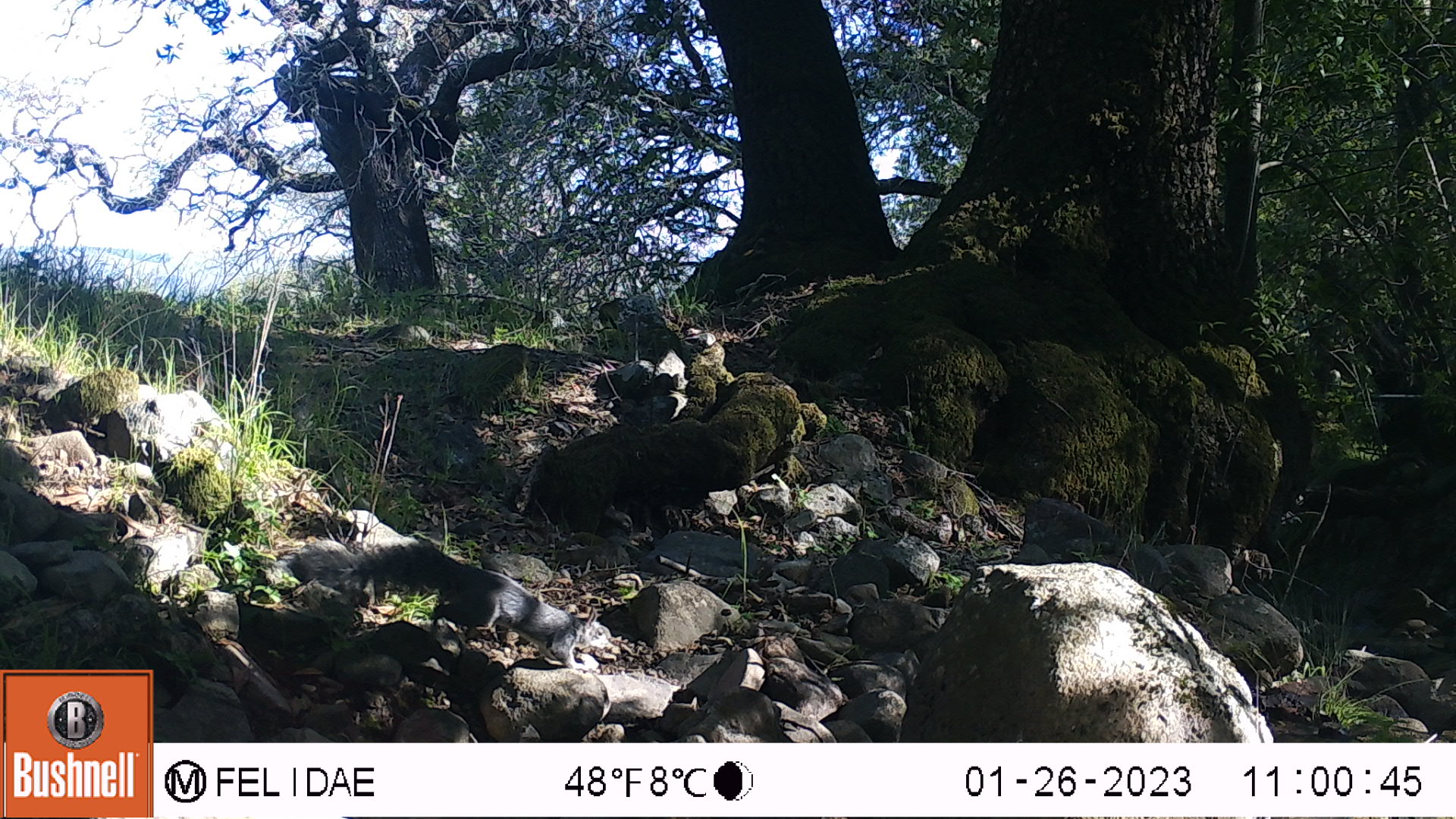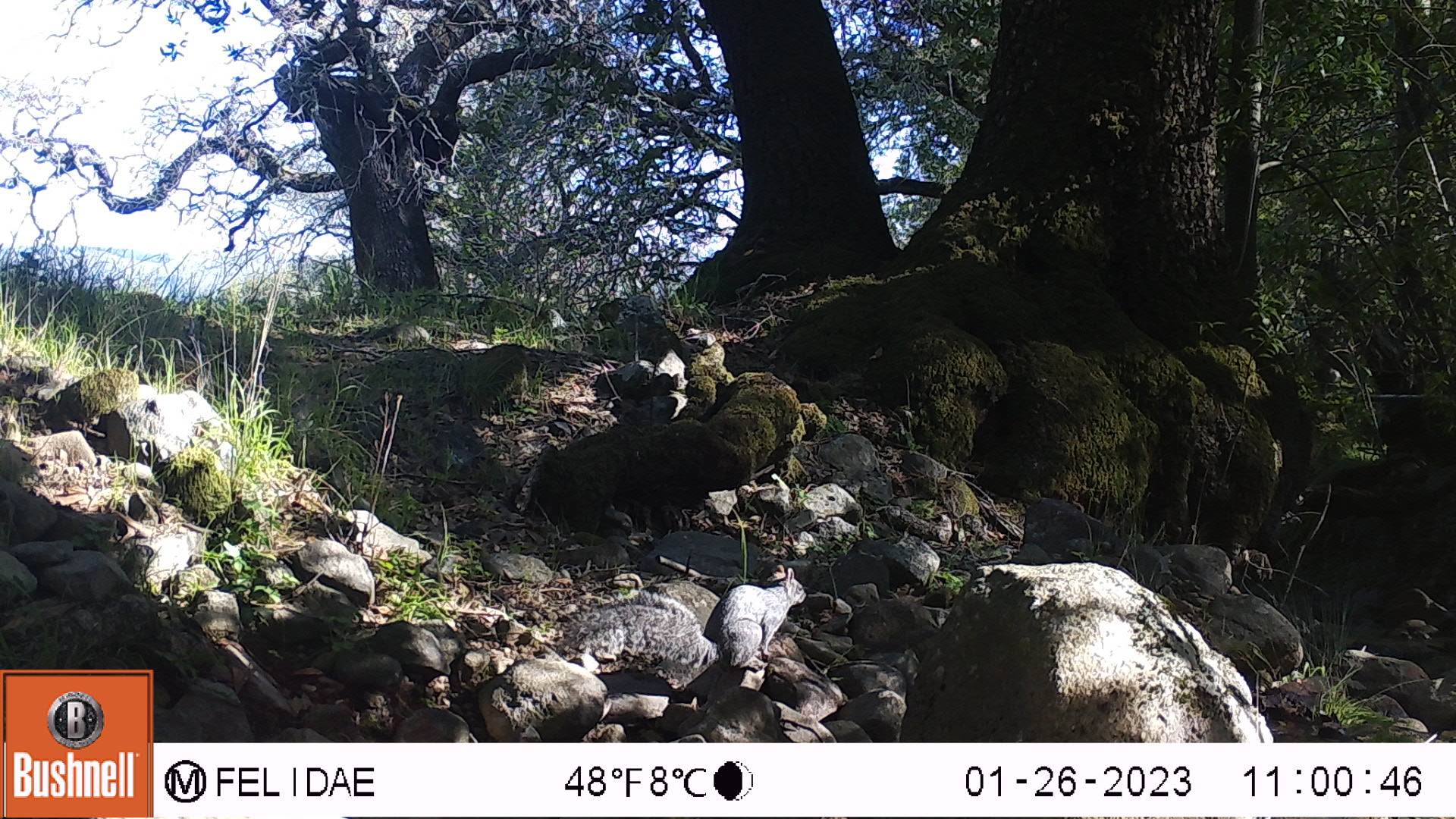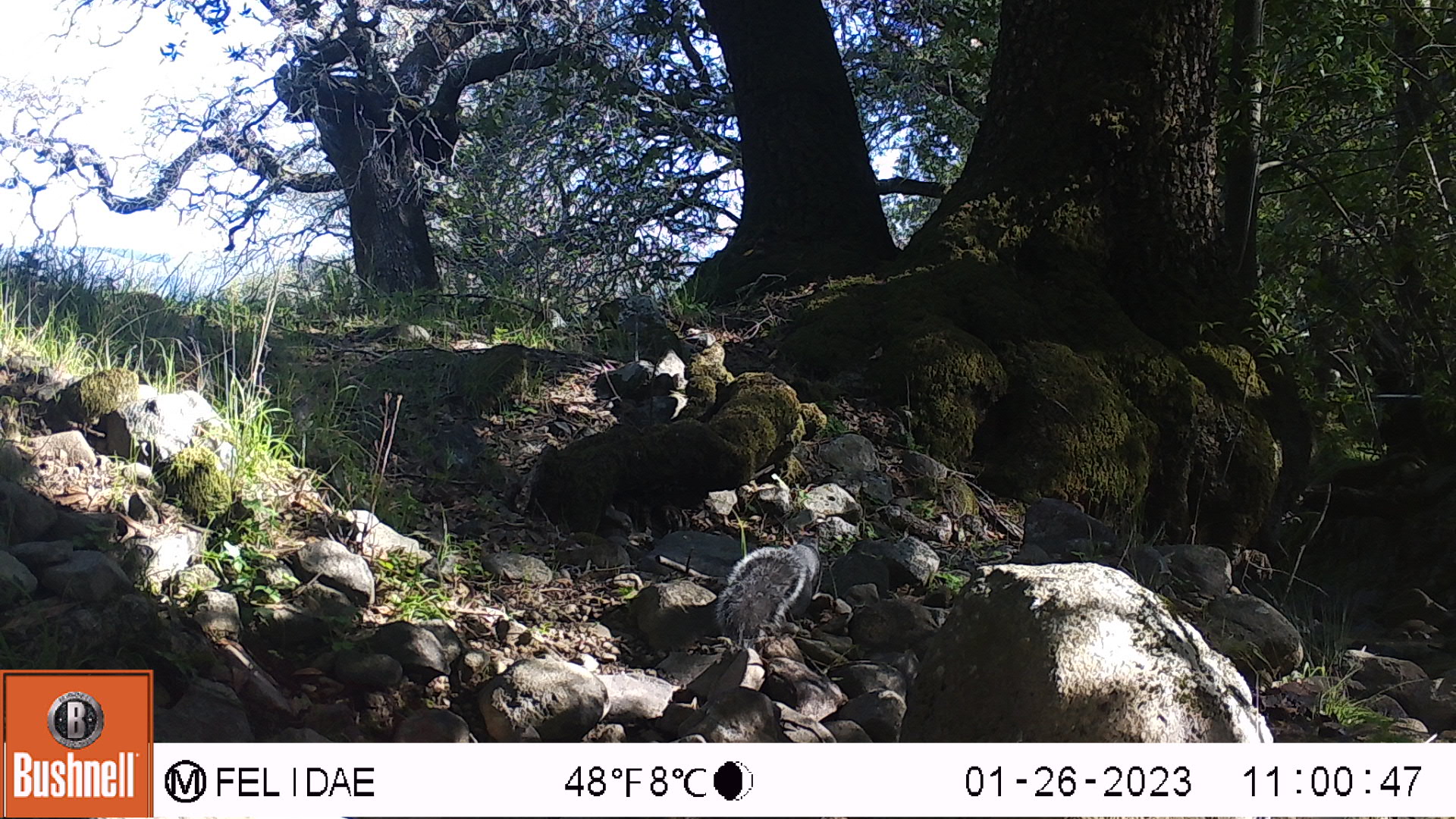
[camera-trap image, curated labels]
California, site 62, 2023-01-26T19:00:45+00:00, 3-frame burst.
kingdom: Animalia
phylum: Chordata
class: Mammalia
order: Rodentia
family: Sciuridae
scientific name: Sciuridae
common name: squirrel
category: unknown squirrel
Unknown squirrel (squirrel) (Sciuridae).